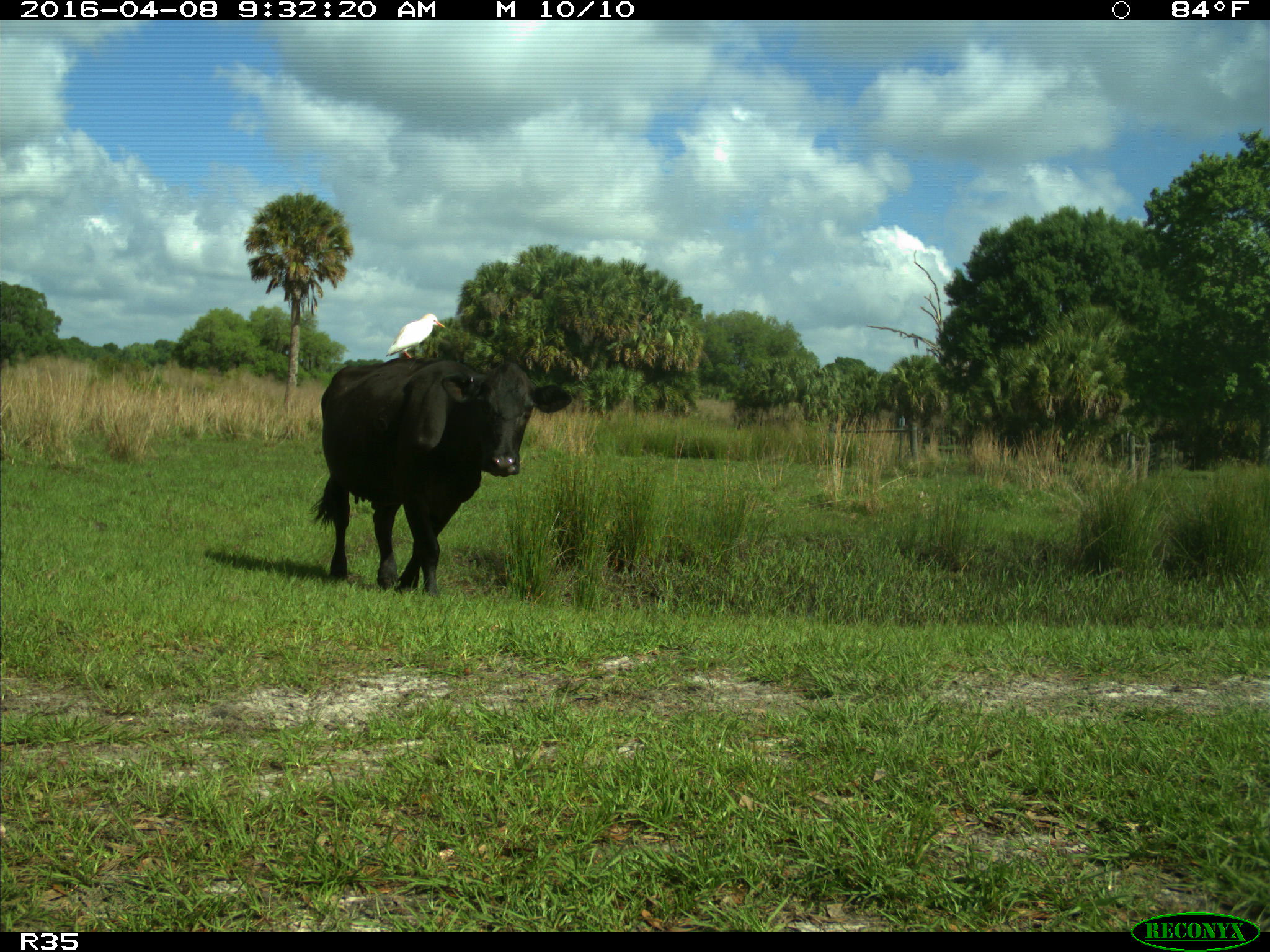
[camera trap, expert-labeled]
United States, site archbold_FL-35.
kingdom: Animalia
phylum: Chordata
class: Mammalia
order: Artiodactyla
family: Bovidae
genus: Bos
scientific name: Bos taurus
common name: domestic cow